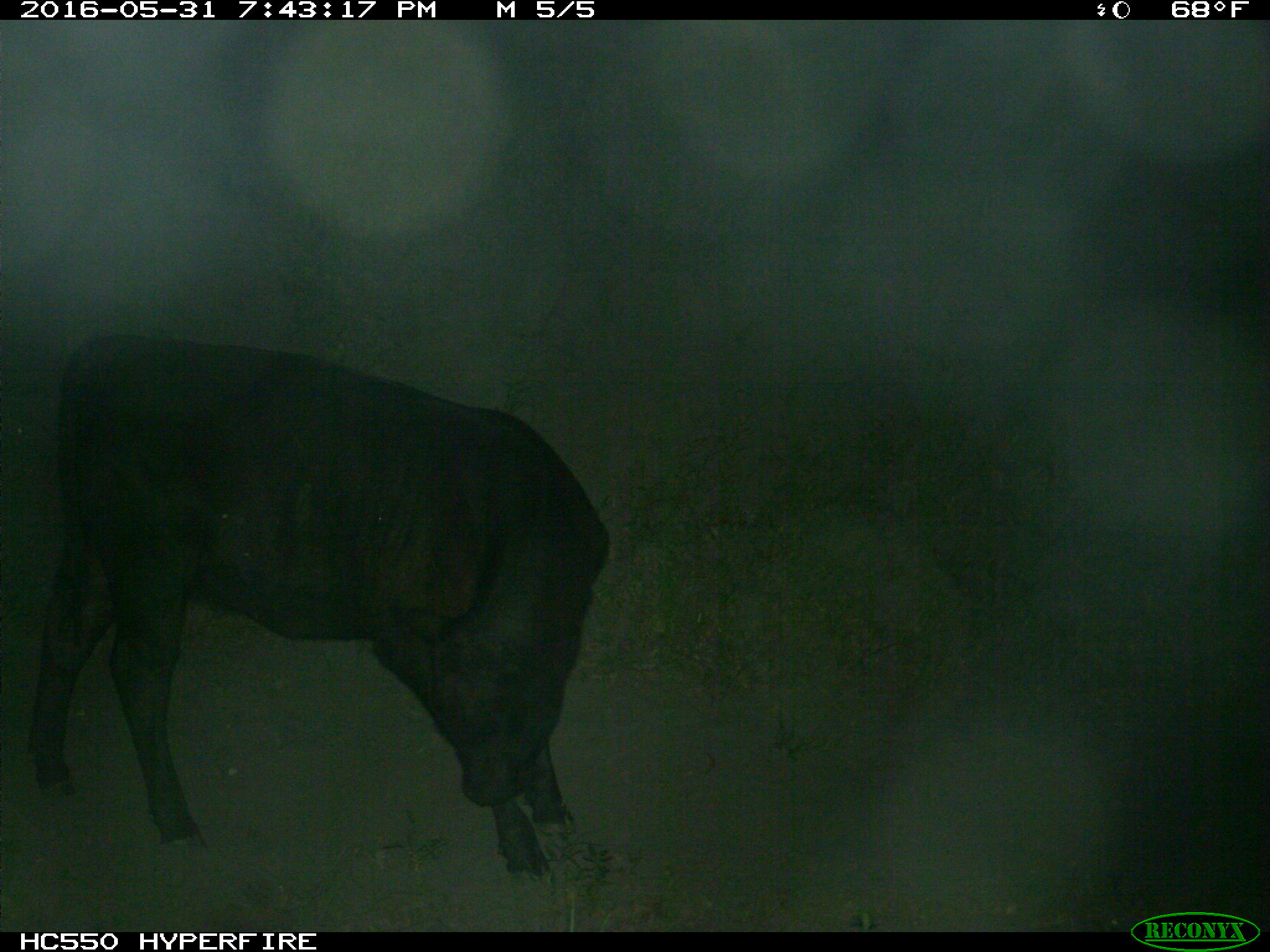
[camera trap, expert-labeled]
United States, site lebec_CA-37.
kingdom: Animalia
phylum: Chordata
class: Mammalia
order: Artiodactyla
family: Bovidae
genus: Bos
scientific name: Bos taurus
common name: domestic cow